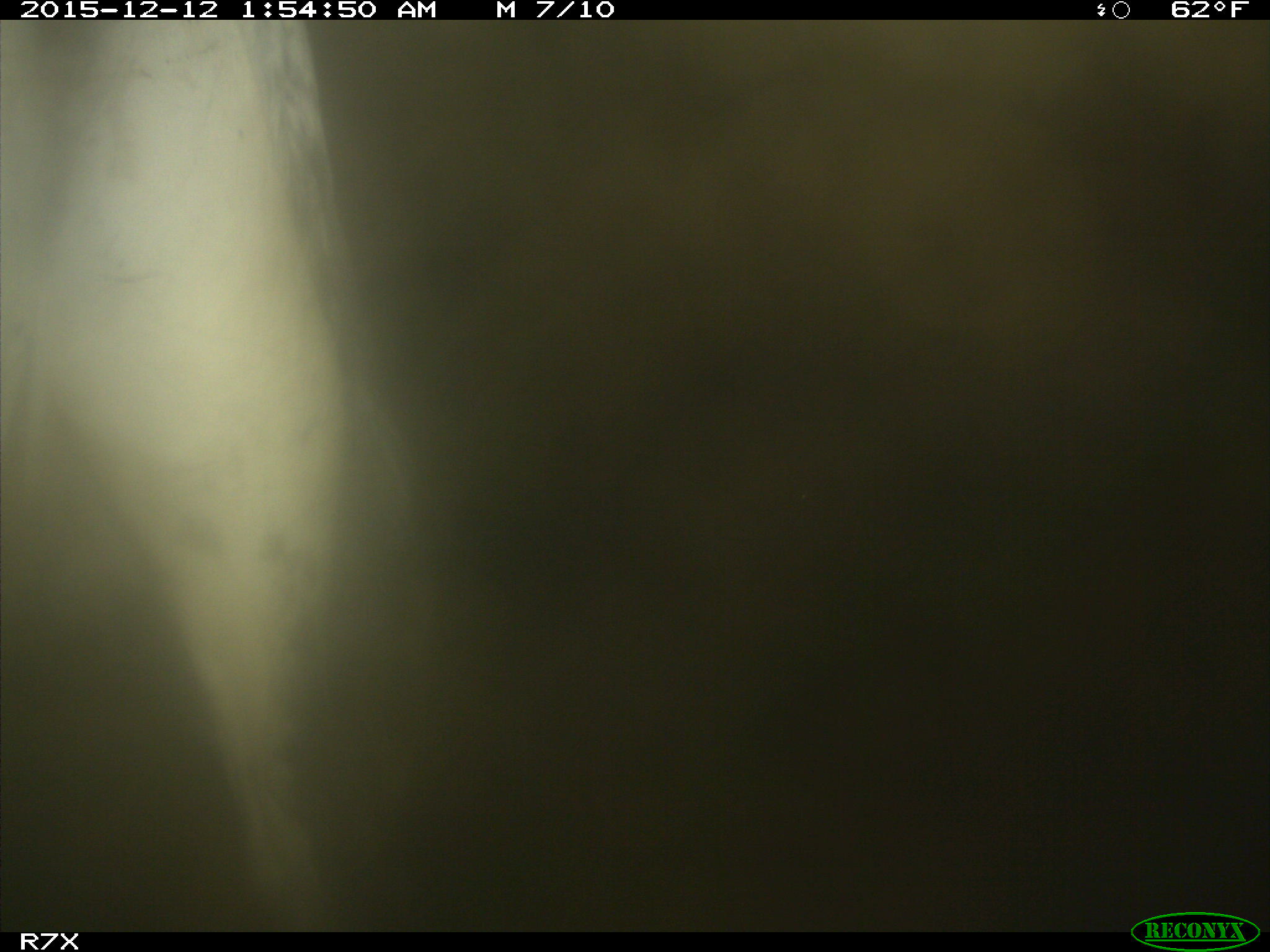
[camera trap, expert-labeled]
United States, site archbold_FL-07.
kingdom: Animalia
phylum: Chordata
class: Mammalia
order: Artiodactyla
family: Bovidae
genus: Bos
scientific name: Bos taurus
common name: domestic cow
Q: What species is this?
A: Bos taurus (domestic cow).